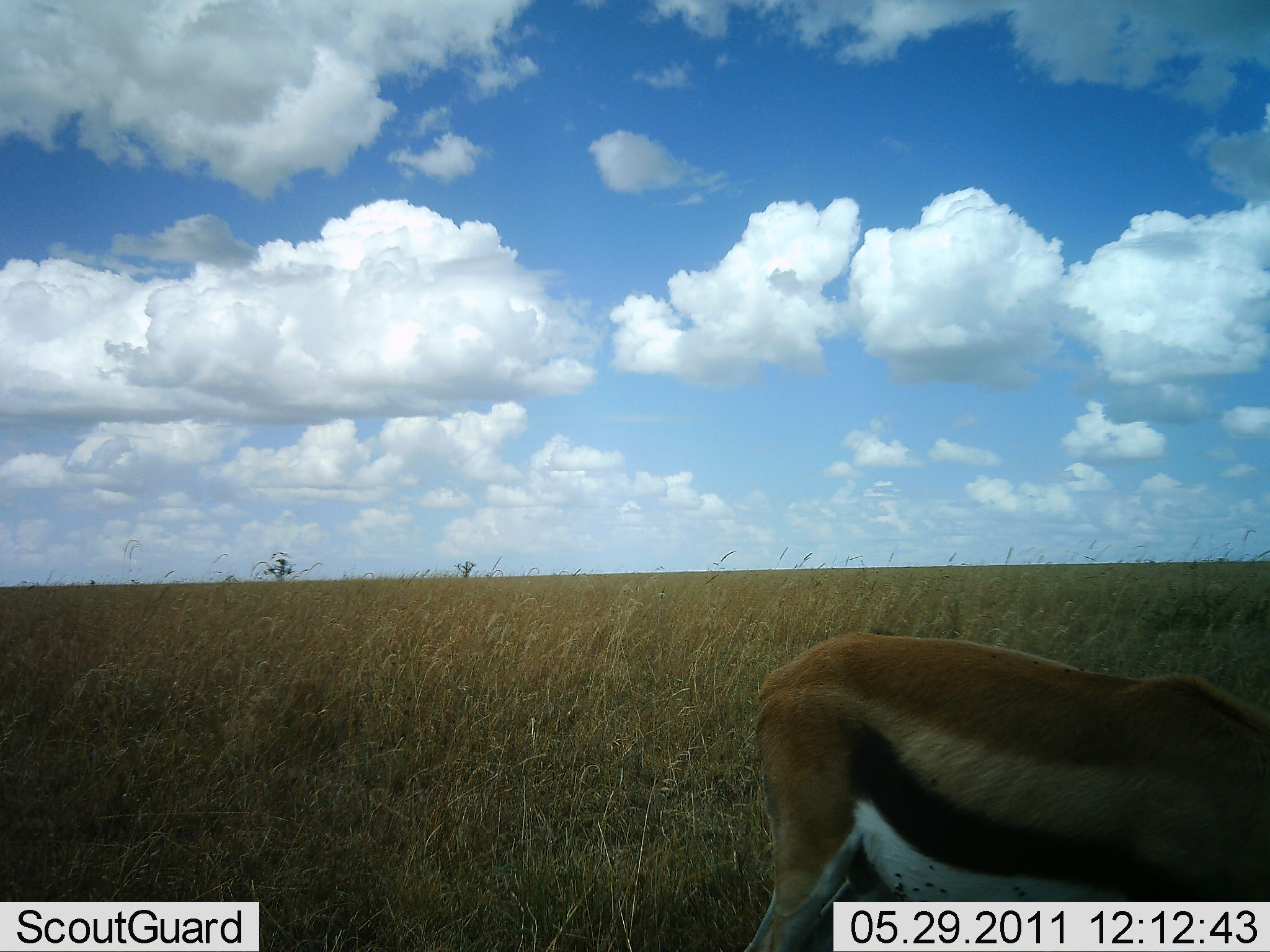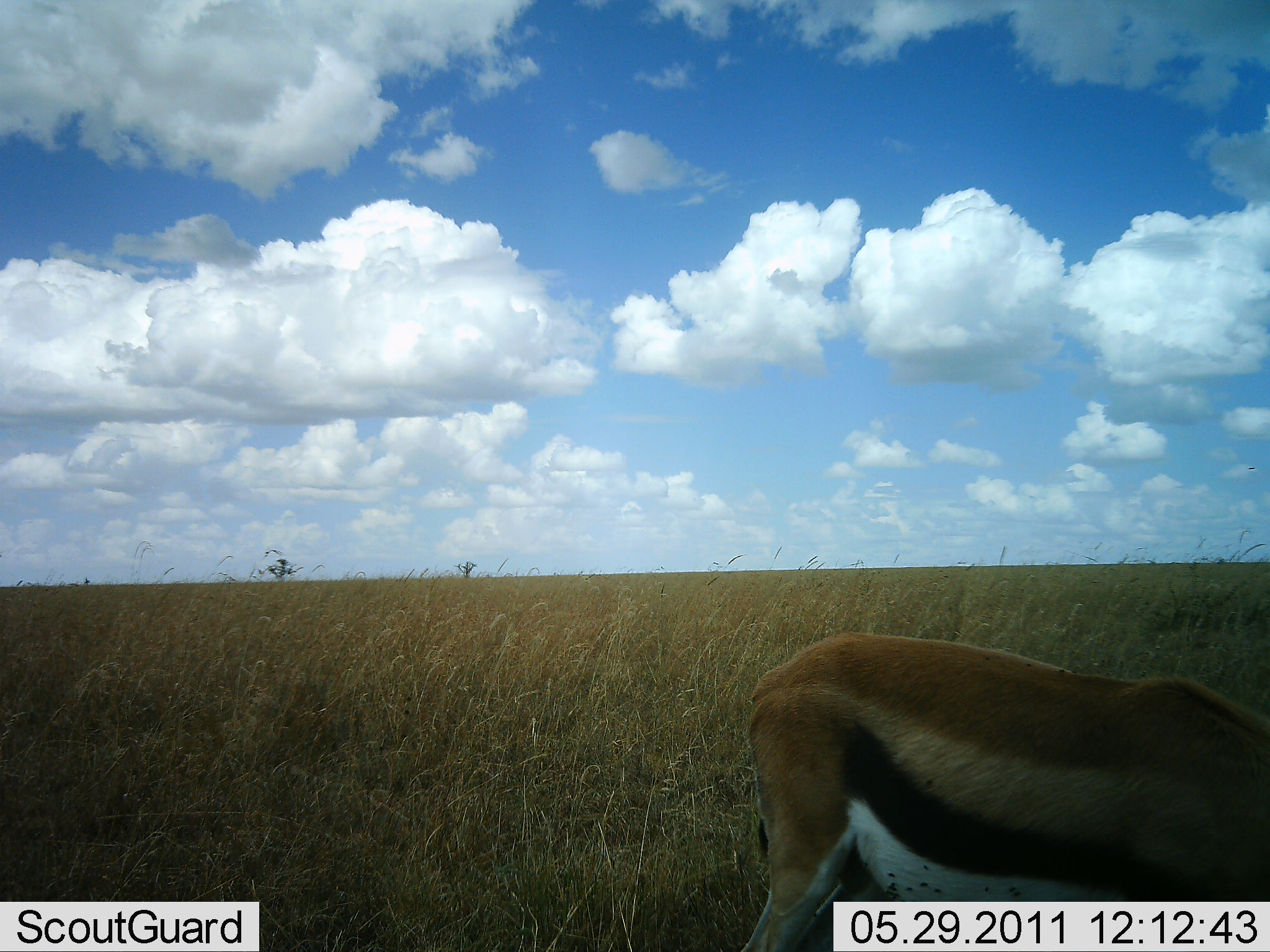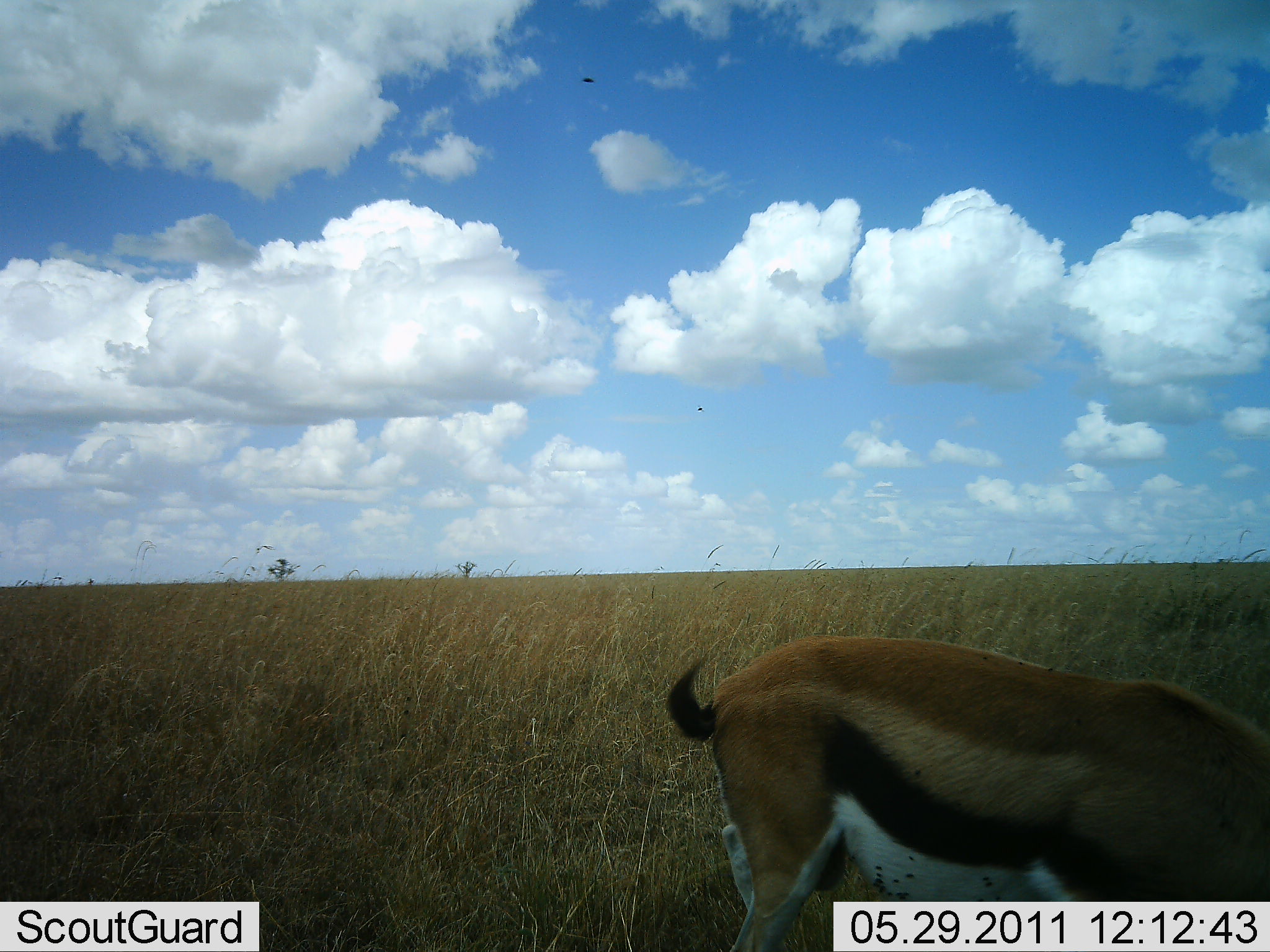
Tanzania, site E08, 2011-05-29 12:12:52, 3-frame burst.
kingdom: Animalia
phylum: Chordata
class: Mammalia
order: Artiodactyla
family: Bovidae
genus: Eudorcas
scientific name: Eudorcas thomsonii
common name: thomson's gazelle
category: gazellethomsons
Gazellethomsons (thomson's gazelle) (Eudorcas thomsonii), count 1. Behavior (volunteer vote fractions): standing 18%, resting 0%, moving 0%, interacting 0%. Young present (vote fraction): 0%. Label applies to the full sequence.